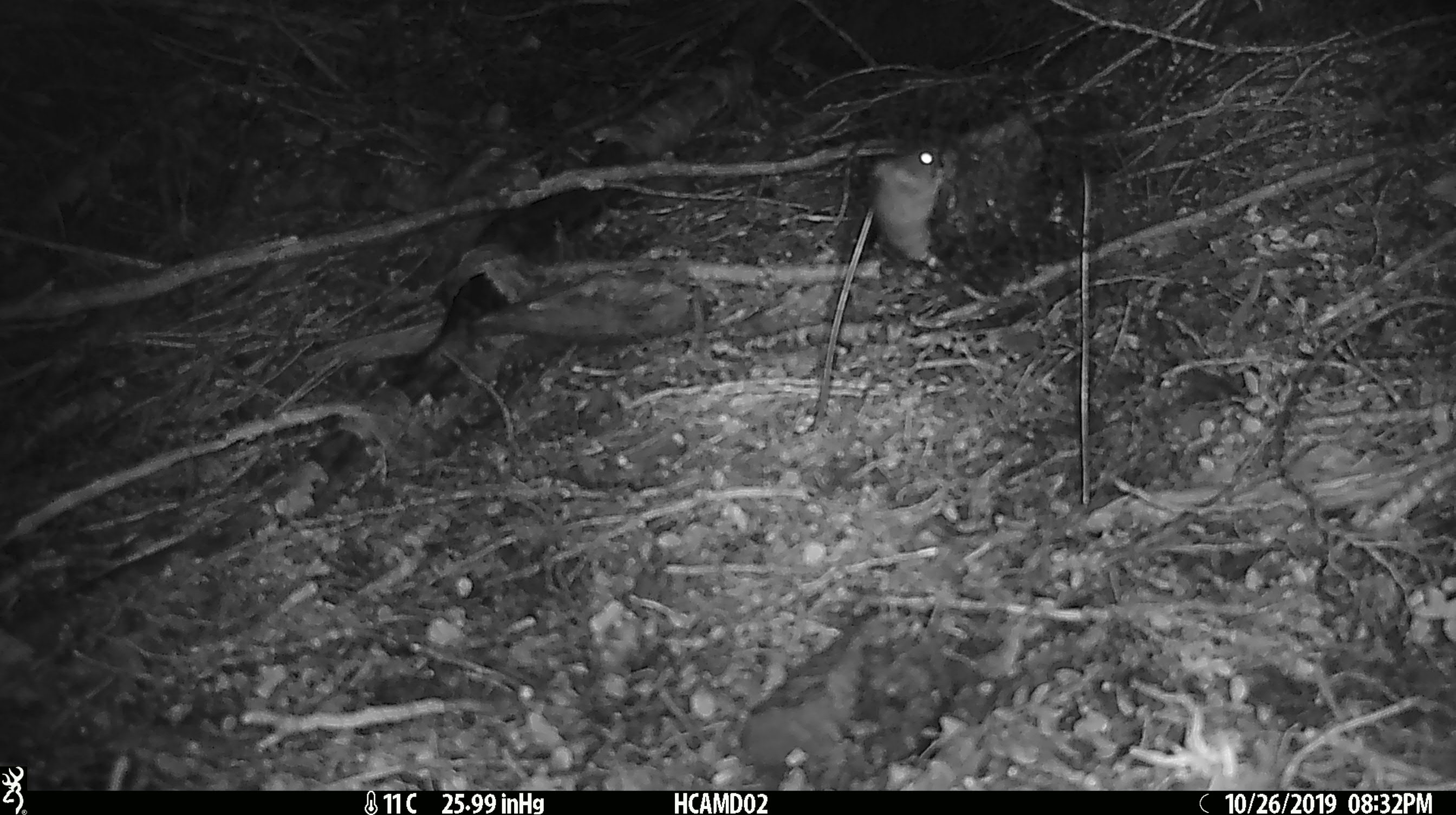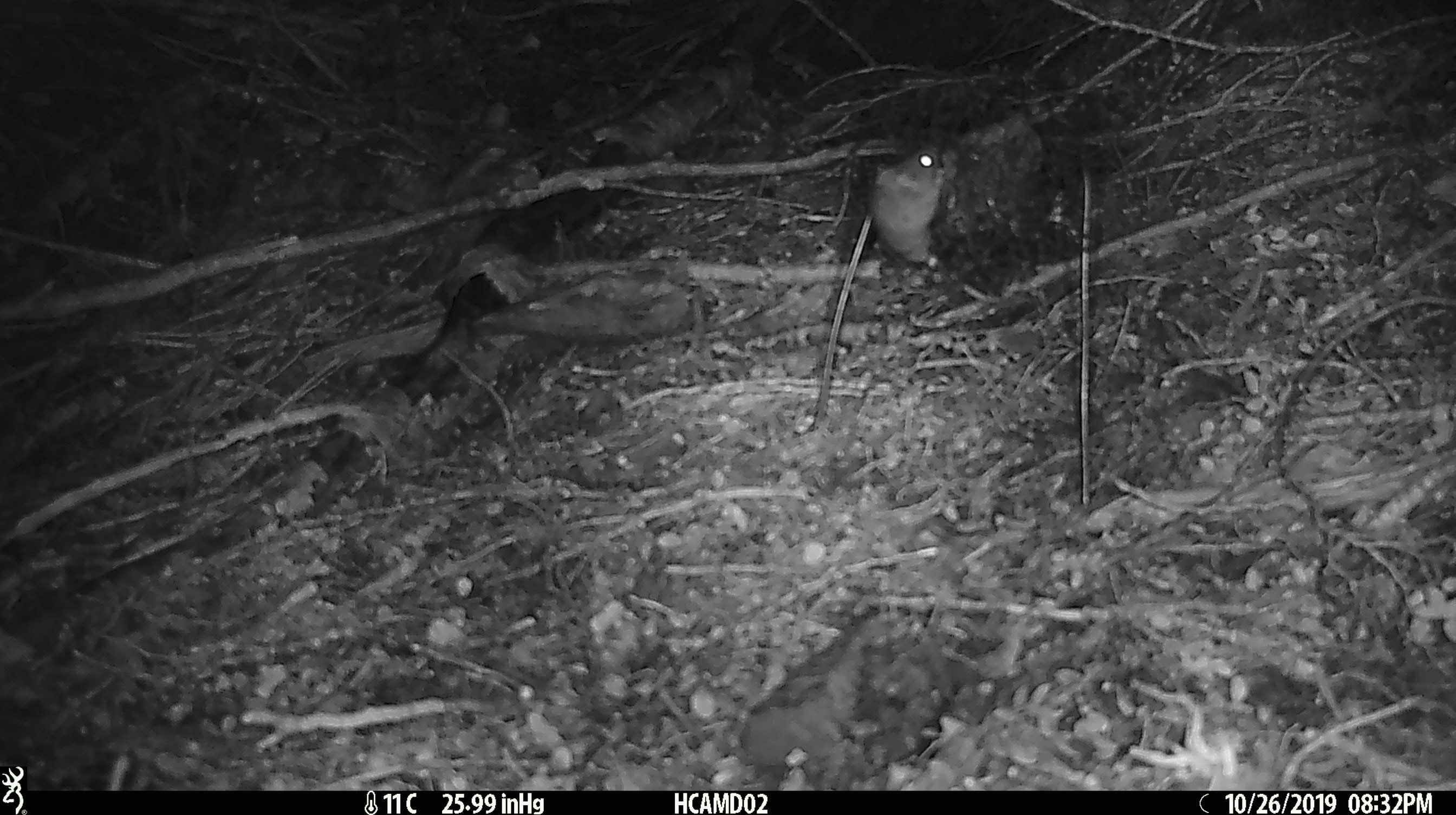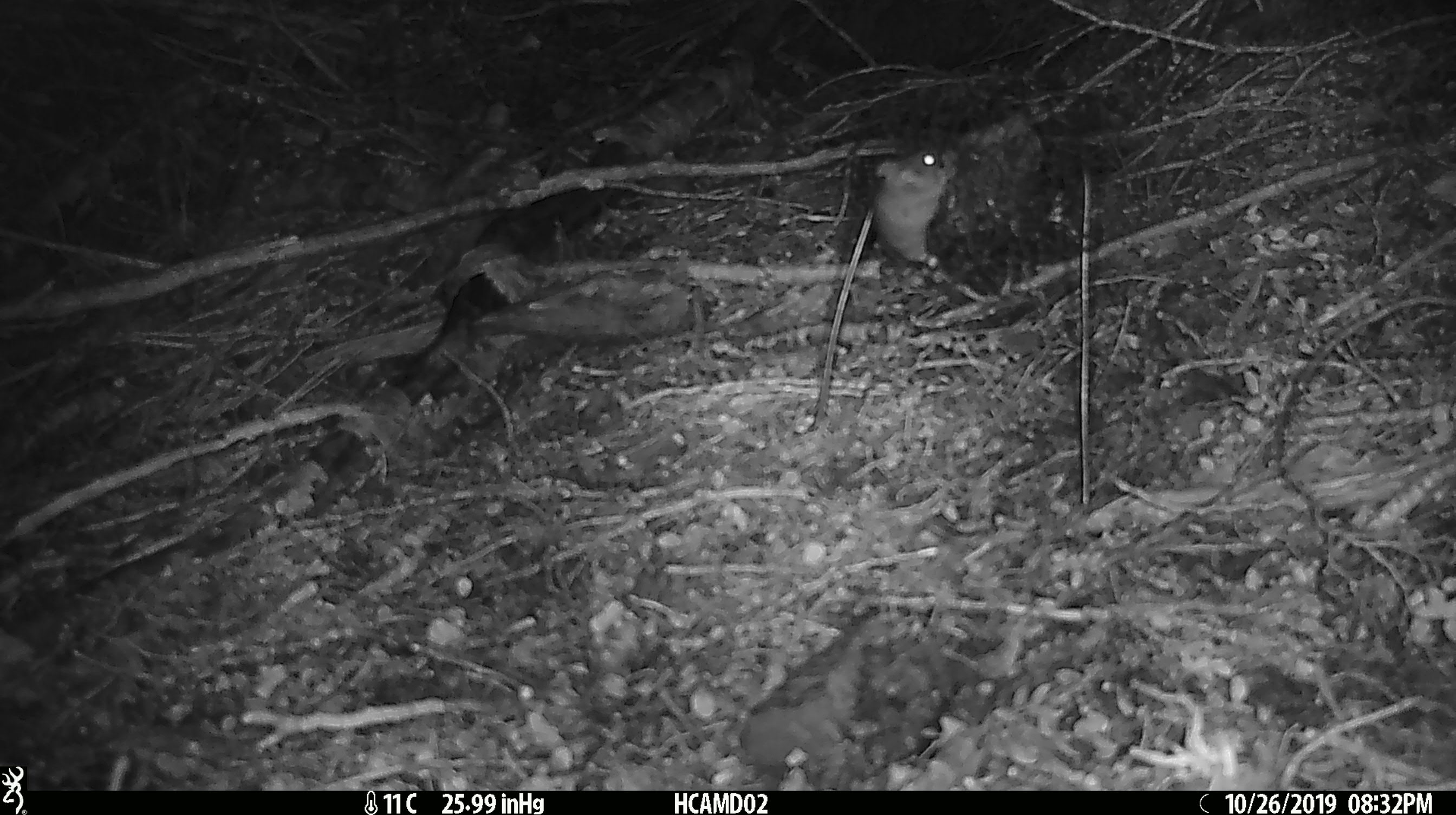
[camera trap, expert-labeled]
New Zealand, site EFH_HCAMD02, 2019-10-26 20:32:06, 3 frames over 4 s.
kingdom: Animalia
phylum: Chordata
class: Mammalia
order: Rodentia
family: Muridae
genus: Mus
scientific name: Mus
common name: mouse